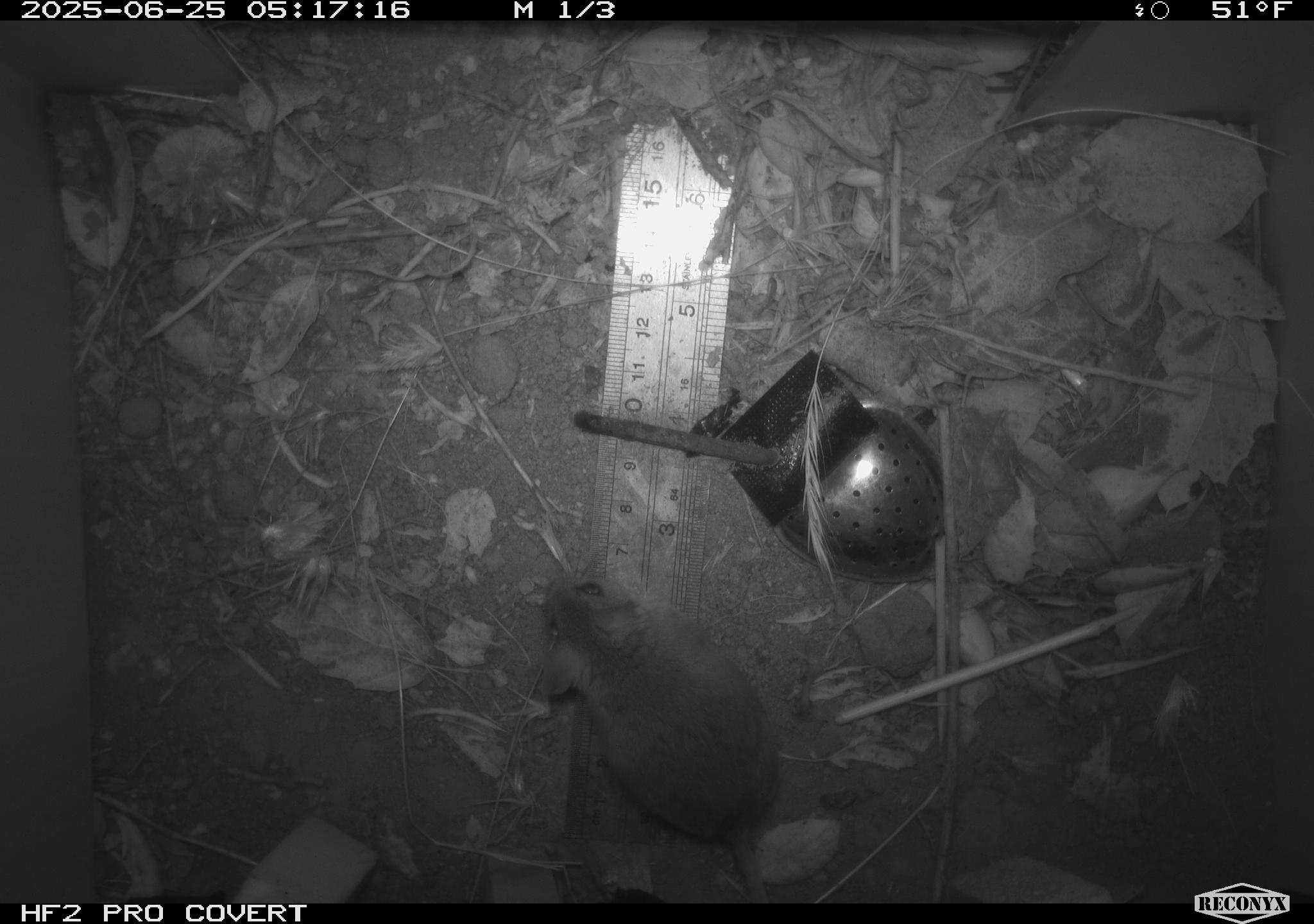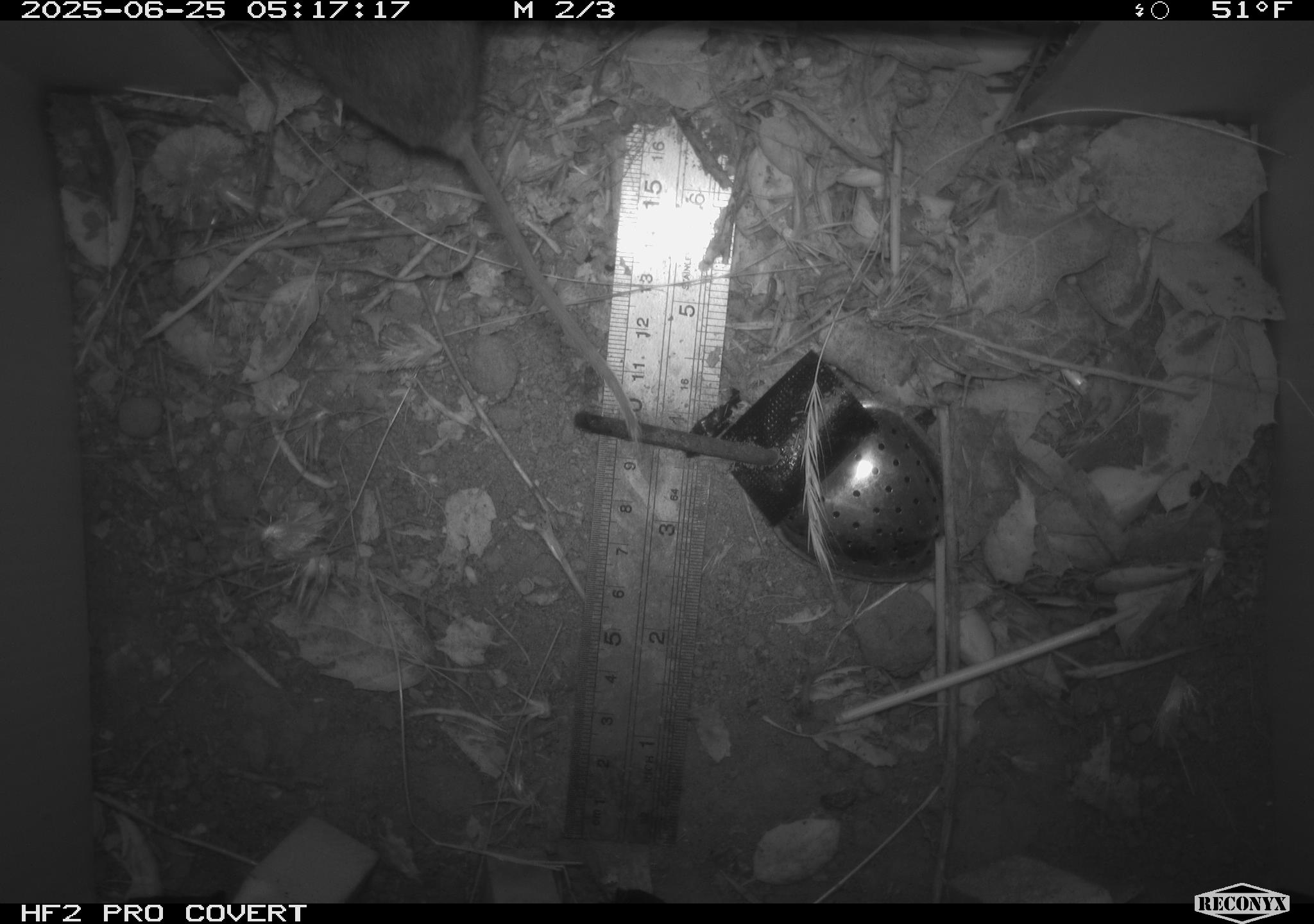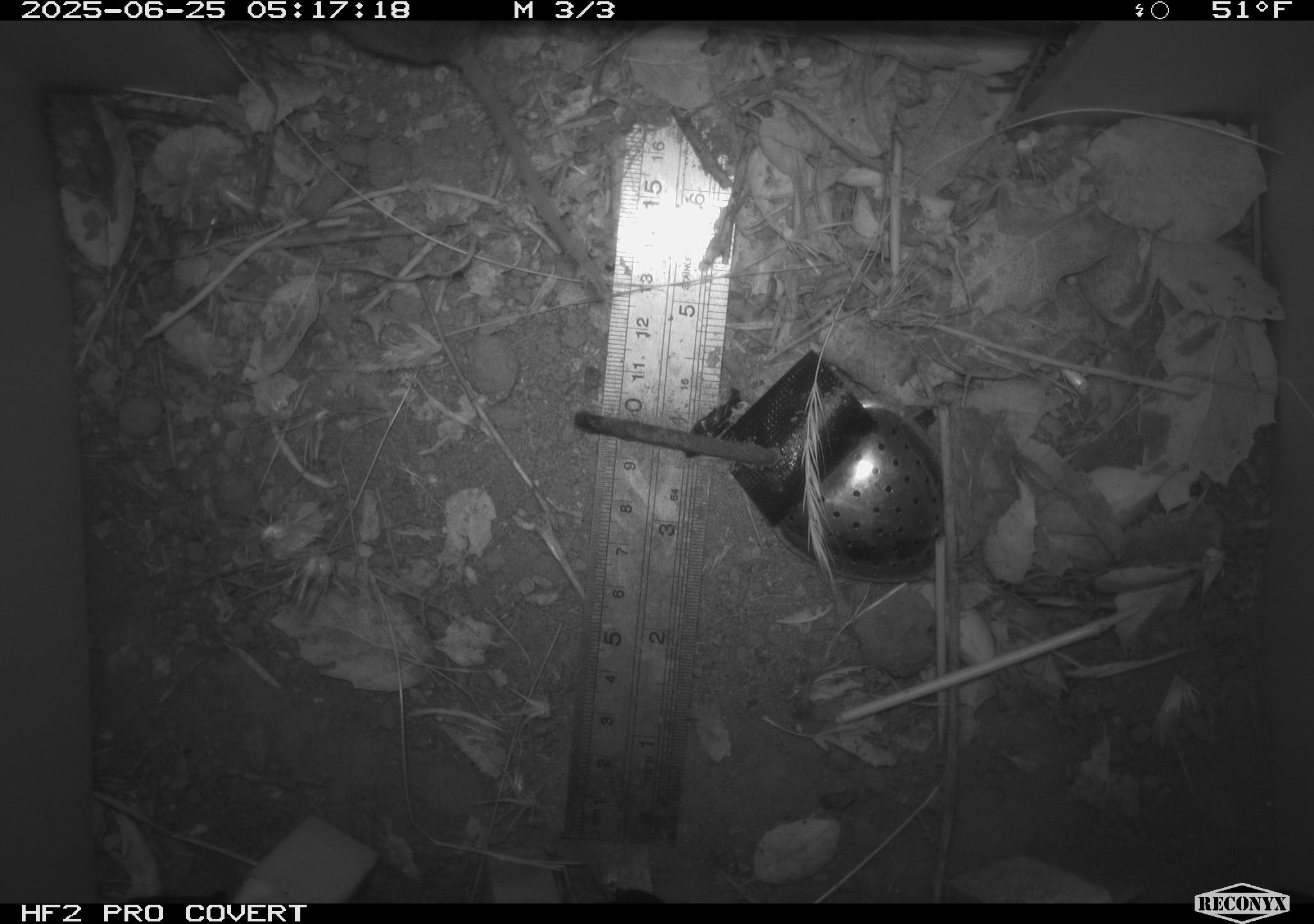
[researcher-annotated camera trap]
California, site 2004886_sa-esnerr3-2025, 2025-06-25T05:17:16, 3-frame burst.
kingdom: Animalia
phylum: Chordata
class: Mammalia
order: Rodentia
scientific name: Rodentia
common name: rodent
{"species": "rodent (Rodentia)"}